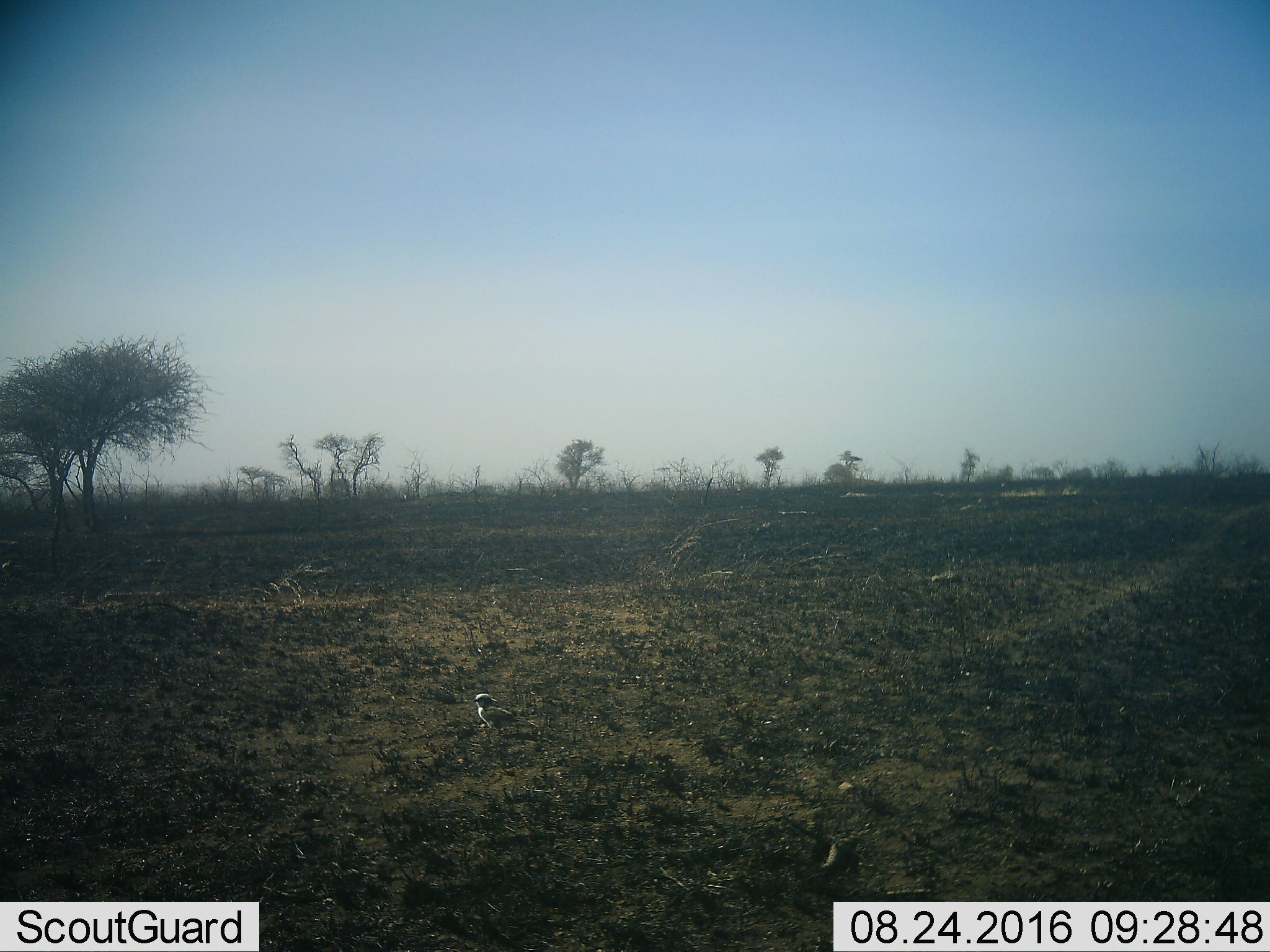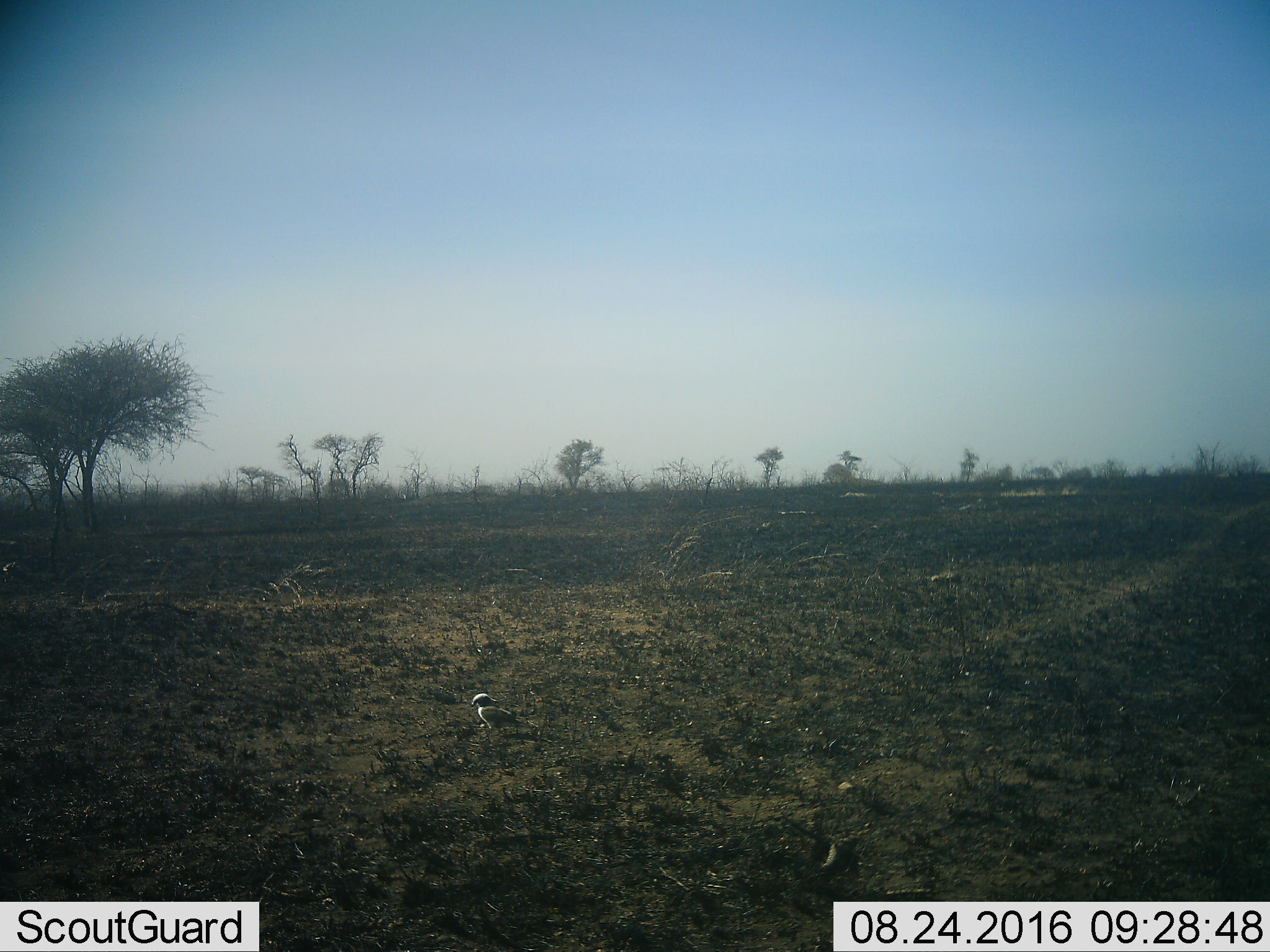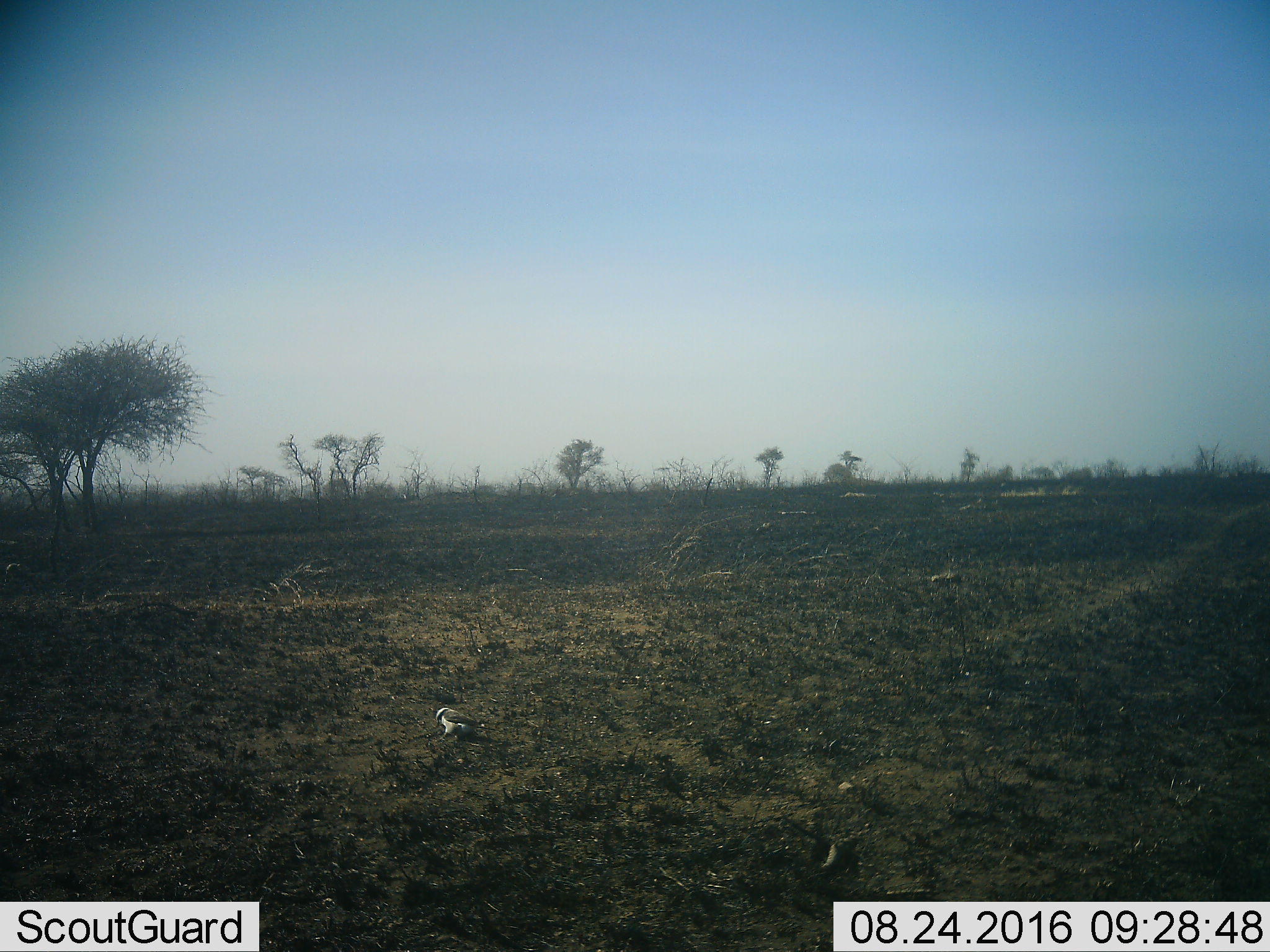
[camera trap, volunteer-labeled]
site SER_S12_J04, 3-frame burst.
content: unidentified animal